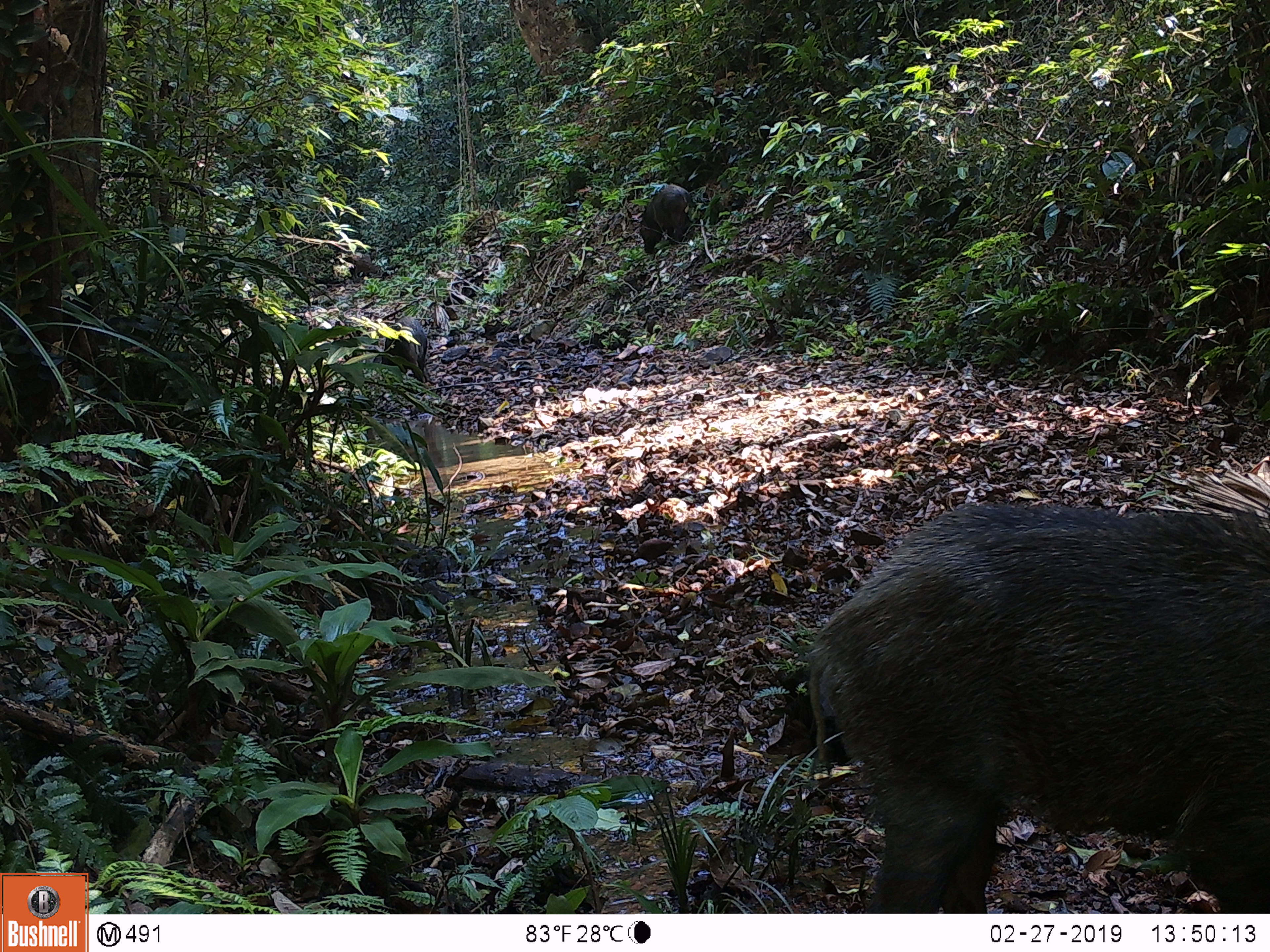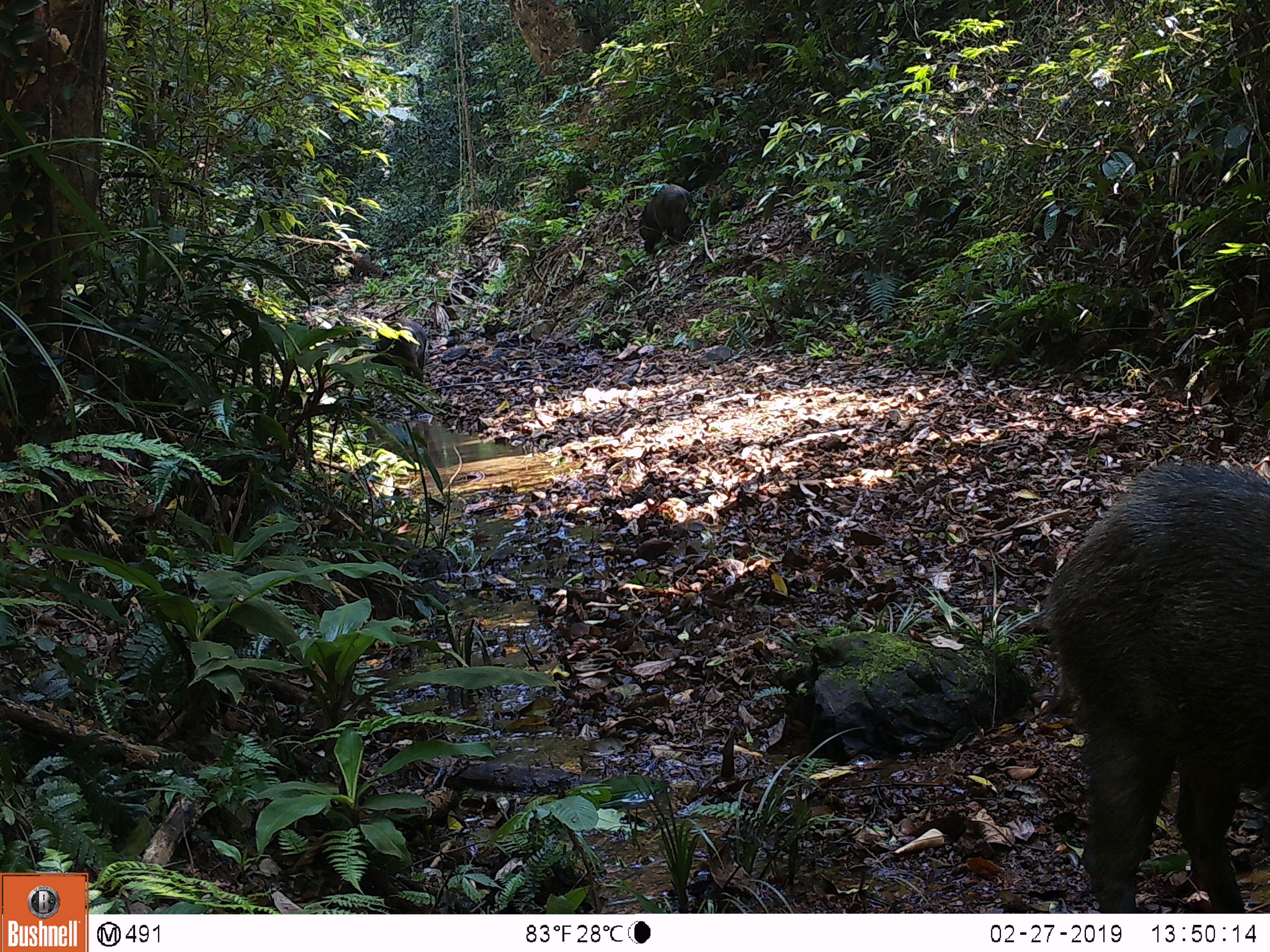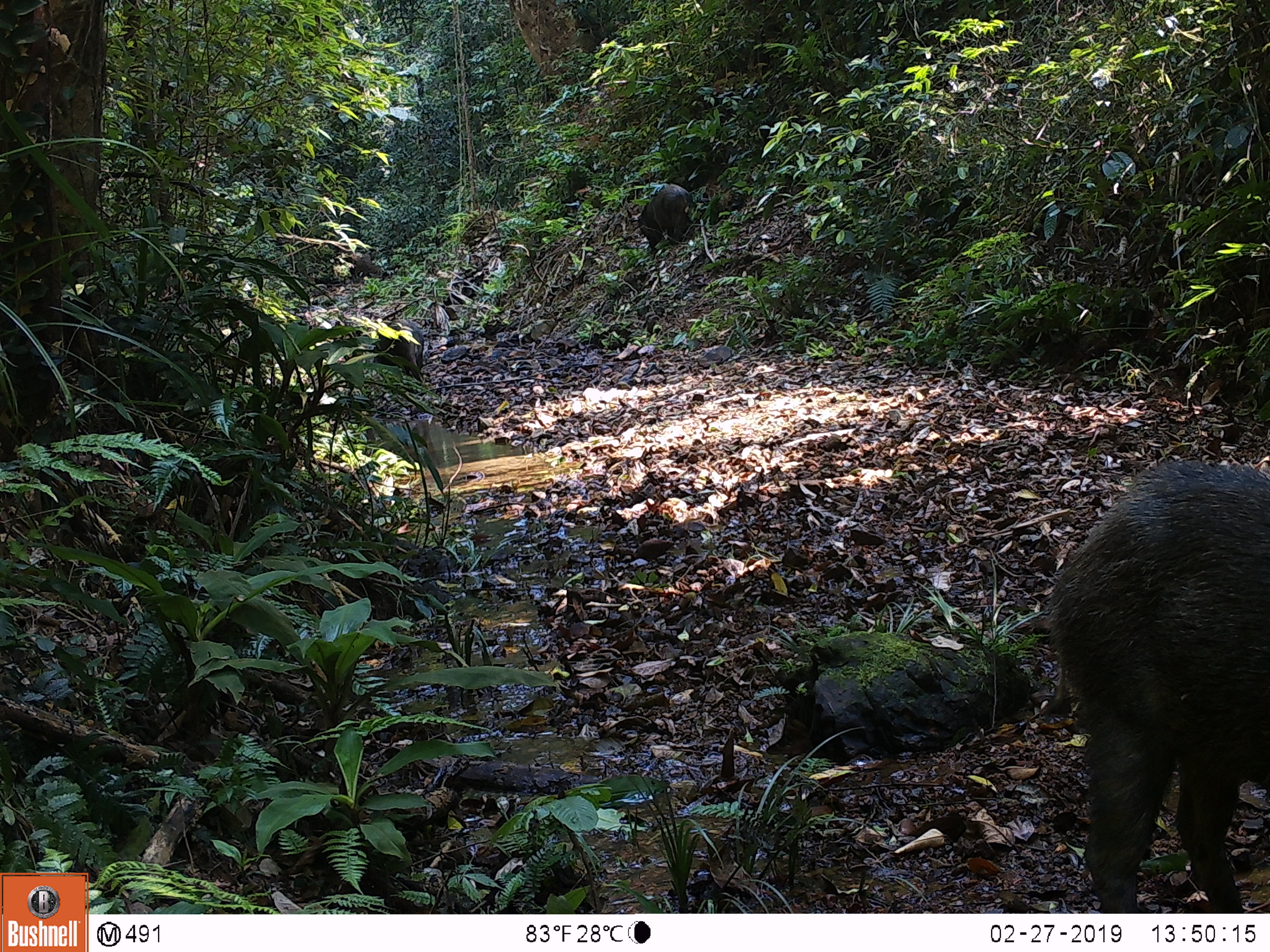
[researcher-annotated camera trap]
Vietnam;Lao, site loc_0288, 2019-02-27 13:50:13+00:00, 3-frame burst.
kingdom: Animalia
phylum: Chordata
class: Mammalia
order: Artiodactyla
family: Suidae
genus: Sus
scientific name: Sus scrofa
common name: eurasian wild pig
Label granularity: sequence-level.